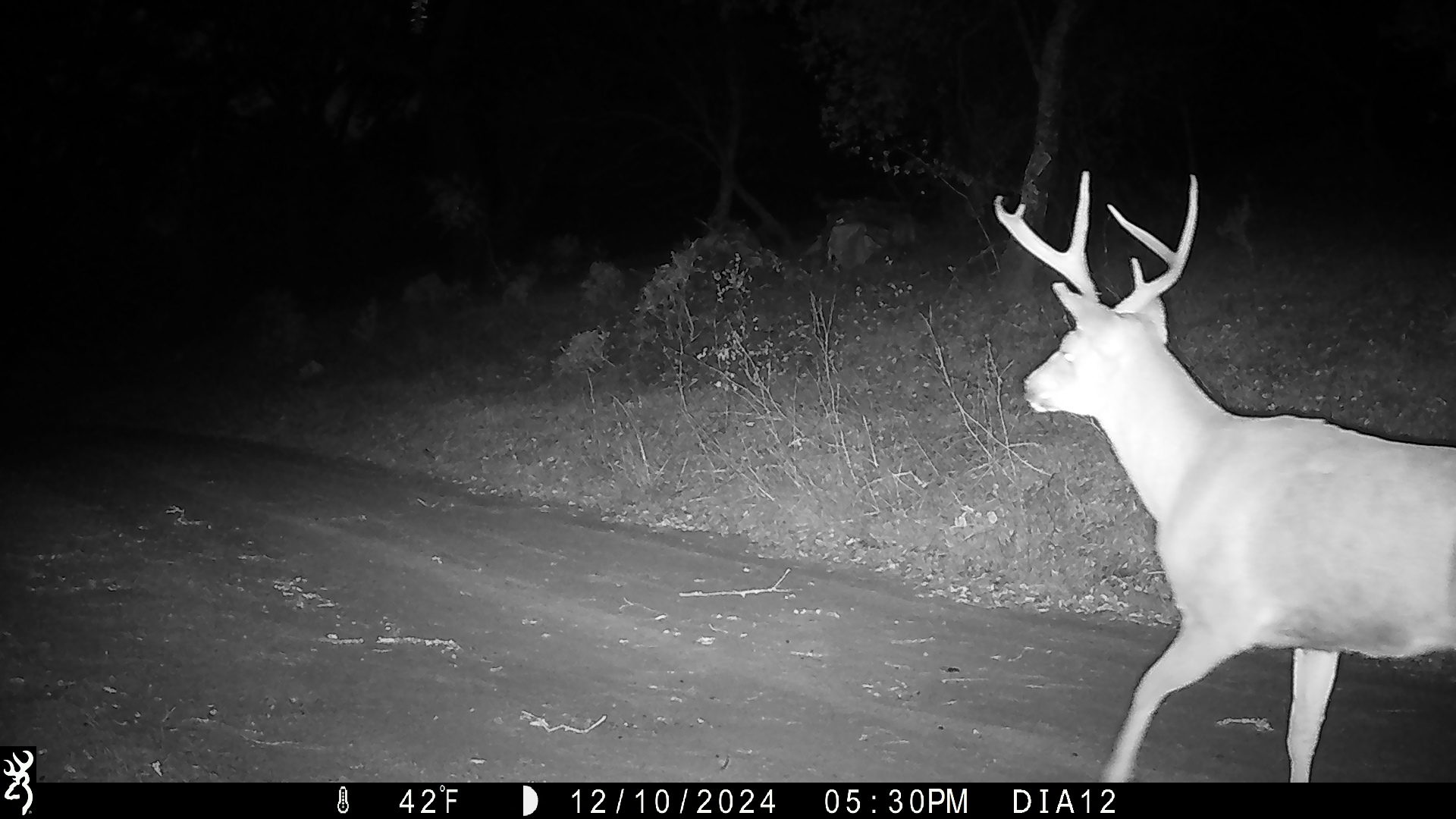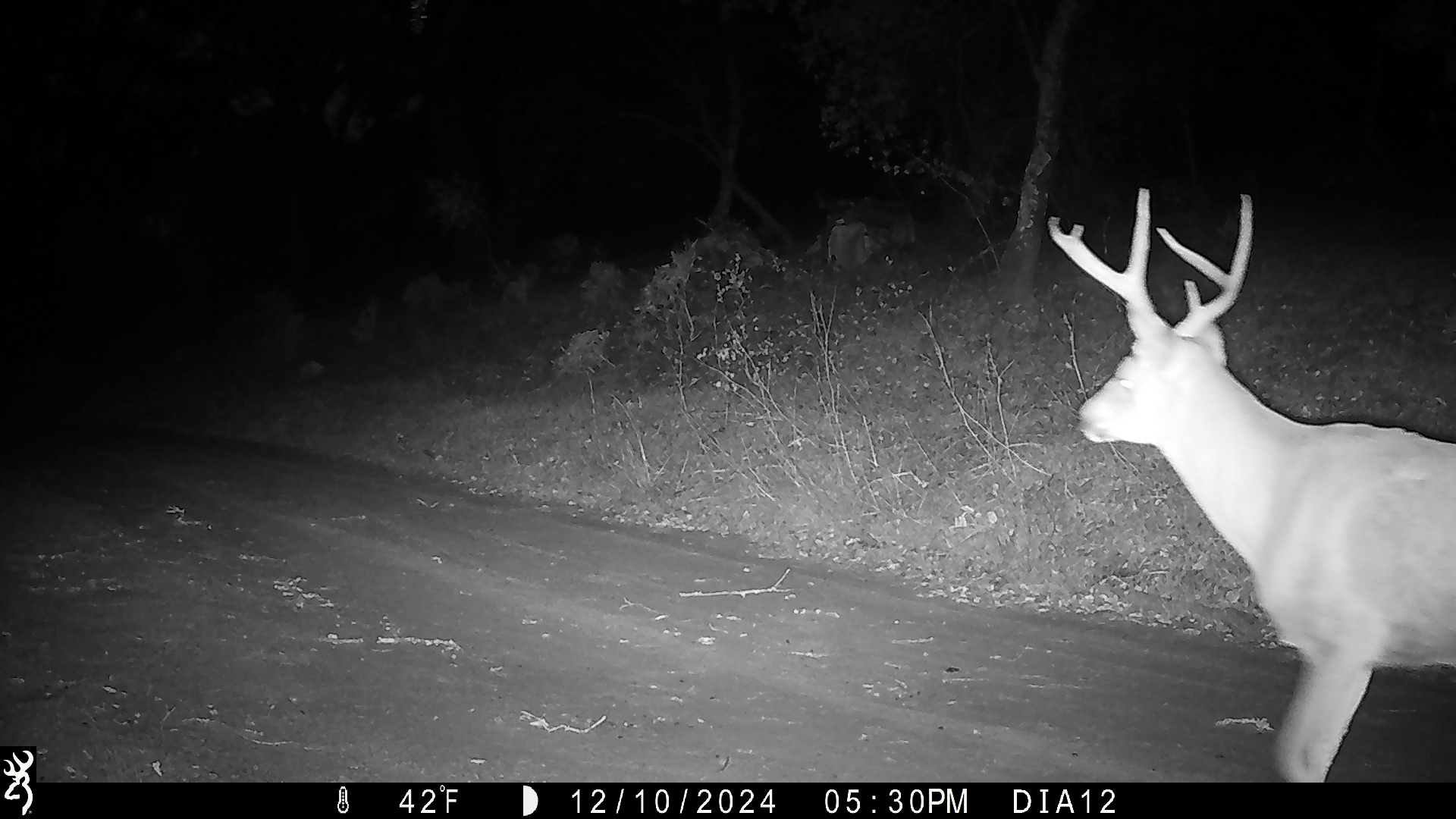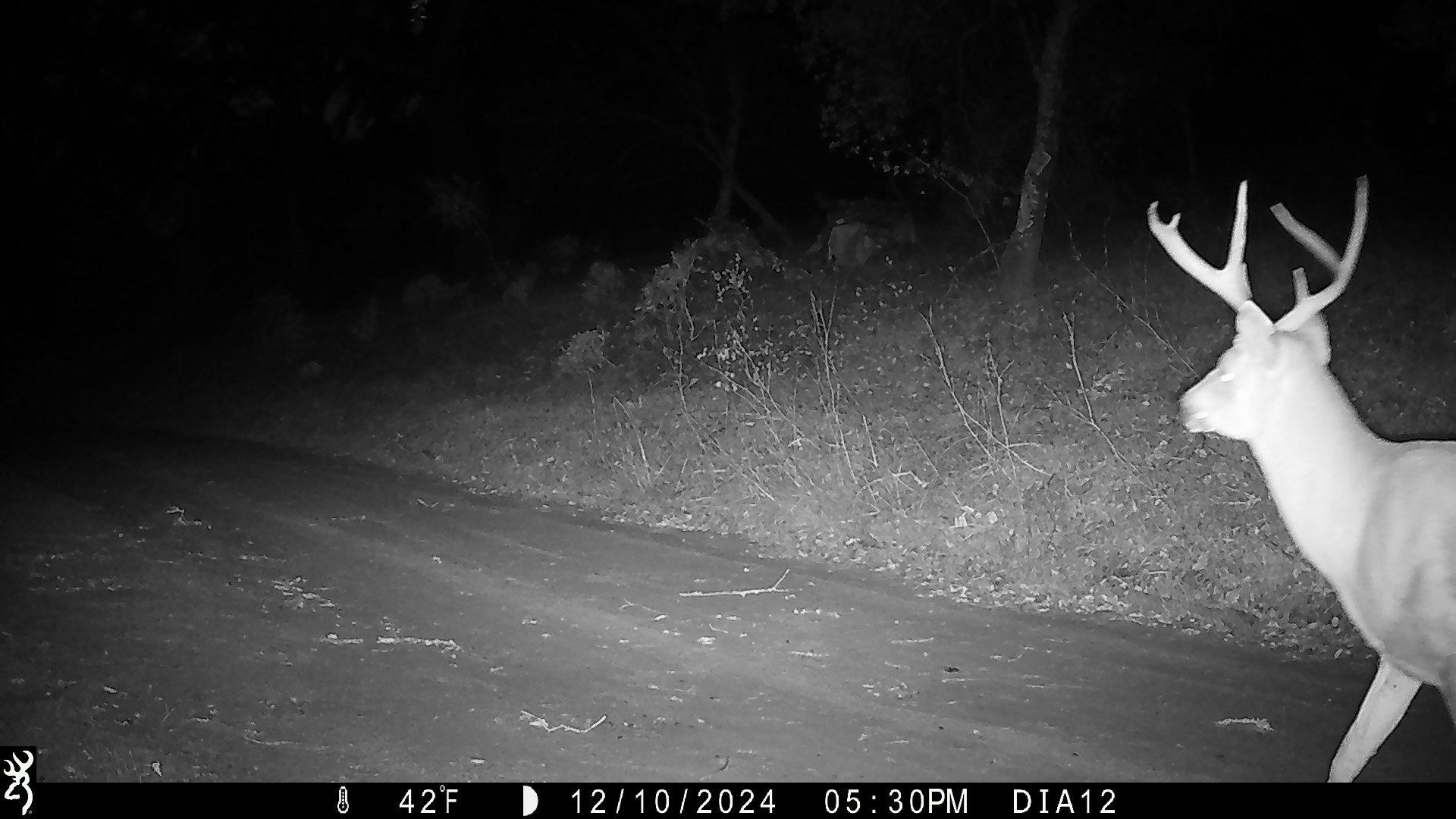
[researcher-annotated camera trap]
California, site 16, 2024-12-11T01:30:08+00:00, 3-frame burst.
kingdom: Animalia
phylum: Chordata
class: Mammalia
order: Artiodactyla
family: Cervidae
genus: Odocoileus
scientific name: Odocoileus hemionus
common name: mule deer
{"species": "mule deer (Odocoileus hemionus)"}